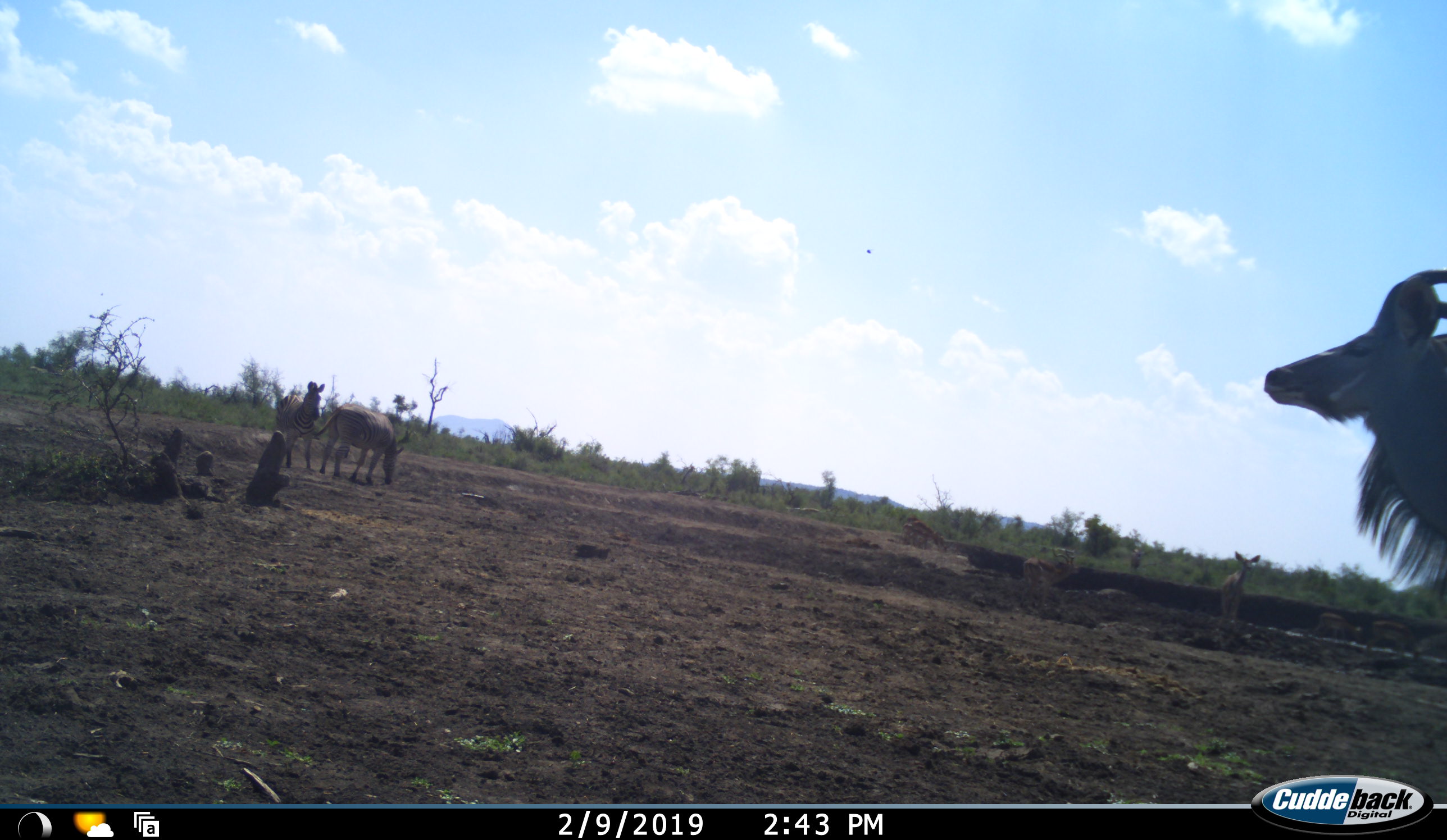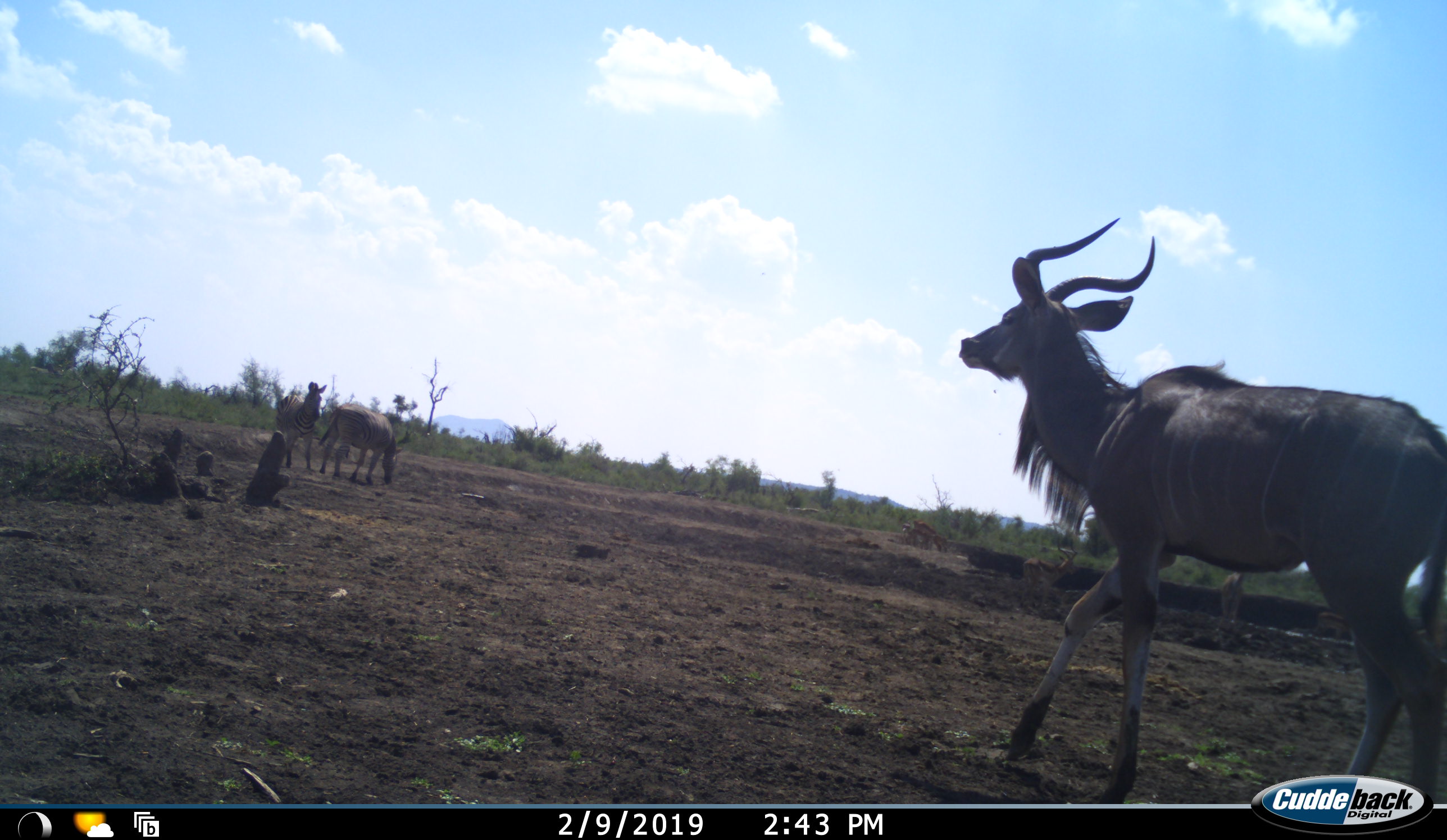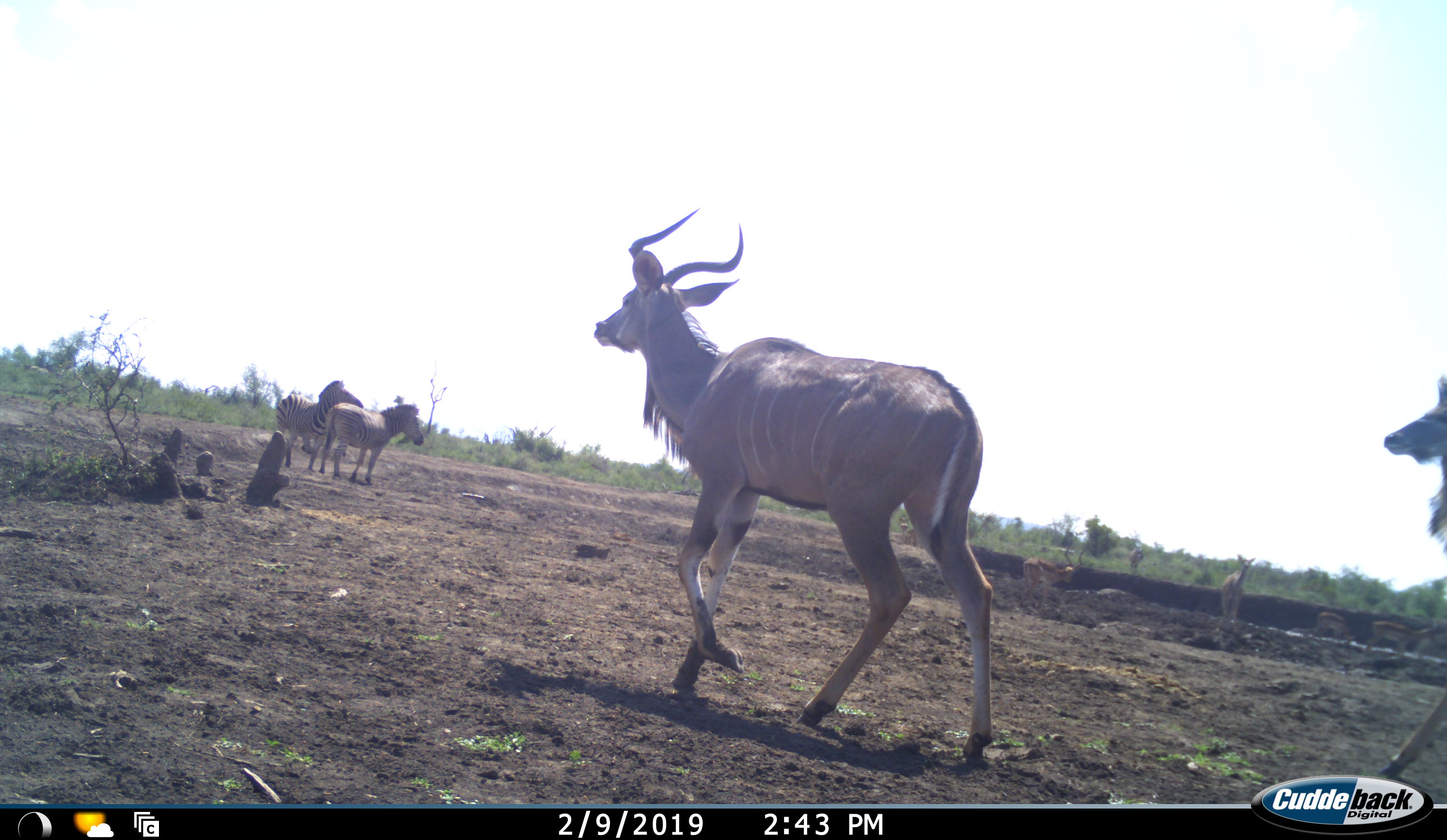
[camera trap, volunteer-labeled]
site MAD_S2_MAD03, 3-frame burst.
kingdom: Animalia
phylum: Chordata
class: Mammalia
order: Artiodactyla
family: Bovidae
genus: Tragelaphus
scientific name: Tragelaphus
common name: kudu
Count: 2.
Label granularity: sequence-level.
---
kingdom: Animalia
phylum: Chordata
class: Mammalia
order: Perissodactyla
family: Equidae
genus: Equus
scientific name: Equus quagga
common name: plains zebra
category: zebraplains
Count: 2.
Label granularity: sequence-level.